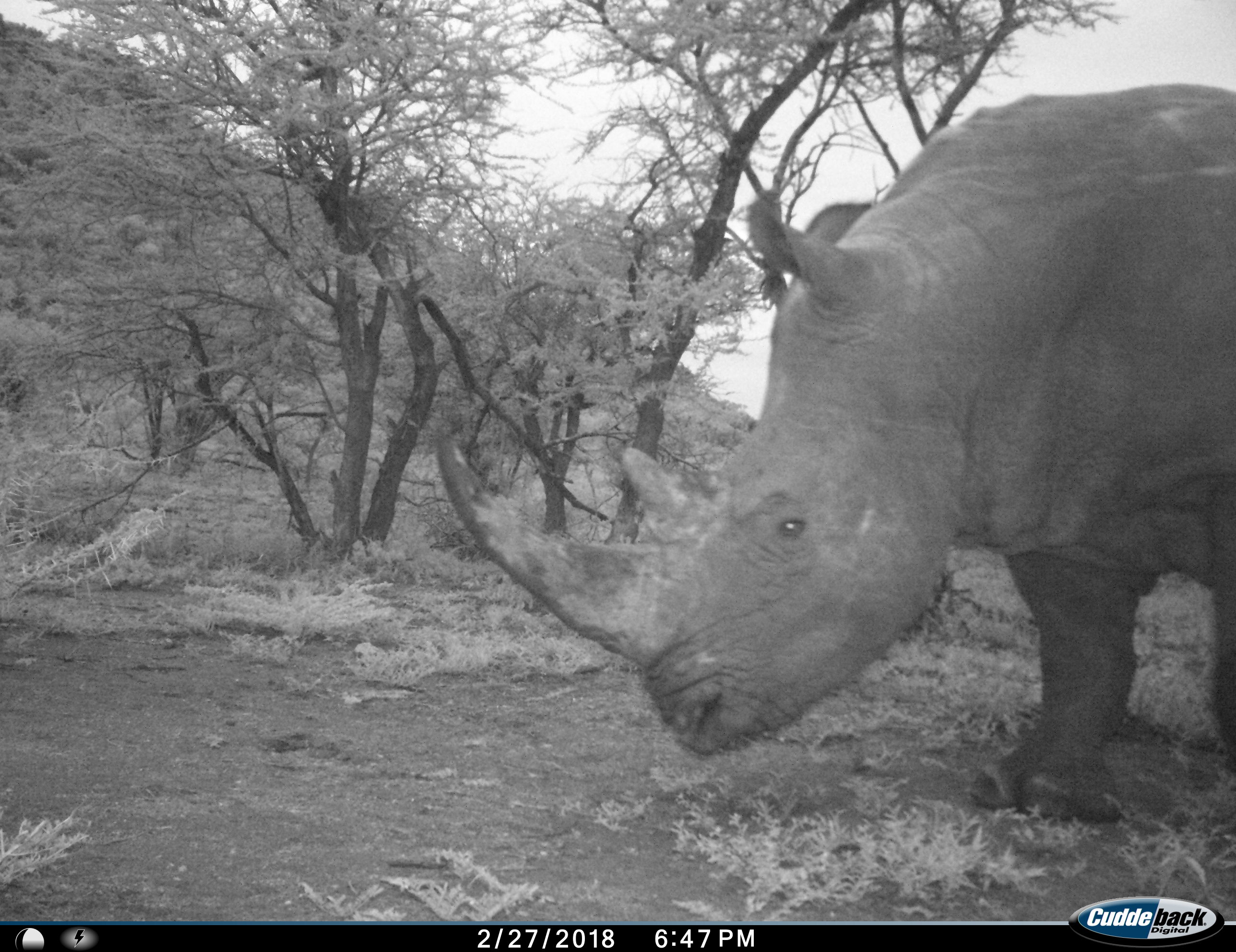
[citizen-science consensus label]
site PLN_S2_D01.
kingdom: Animalia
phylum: Chordata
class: Mammalia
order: Perissodactyla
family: Rhinocerotidae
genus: Diceros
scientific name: Diceros bicornis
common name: black rhinoceros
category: rhinocerosblack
Rhinocerosblack (black rhinoceros) (Diceros bicornis), count 1. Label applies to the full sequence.